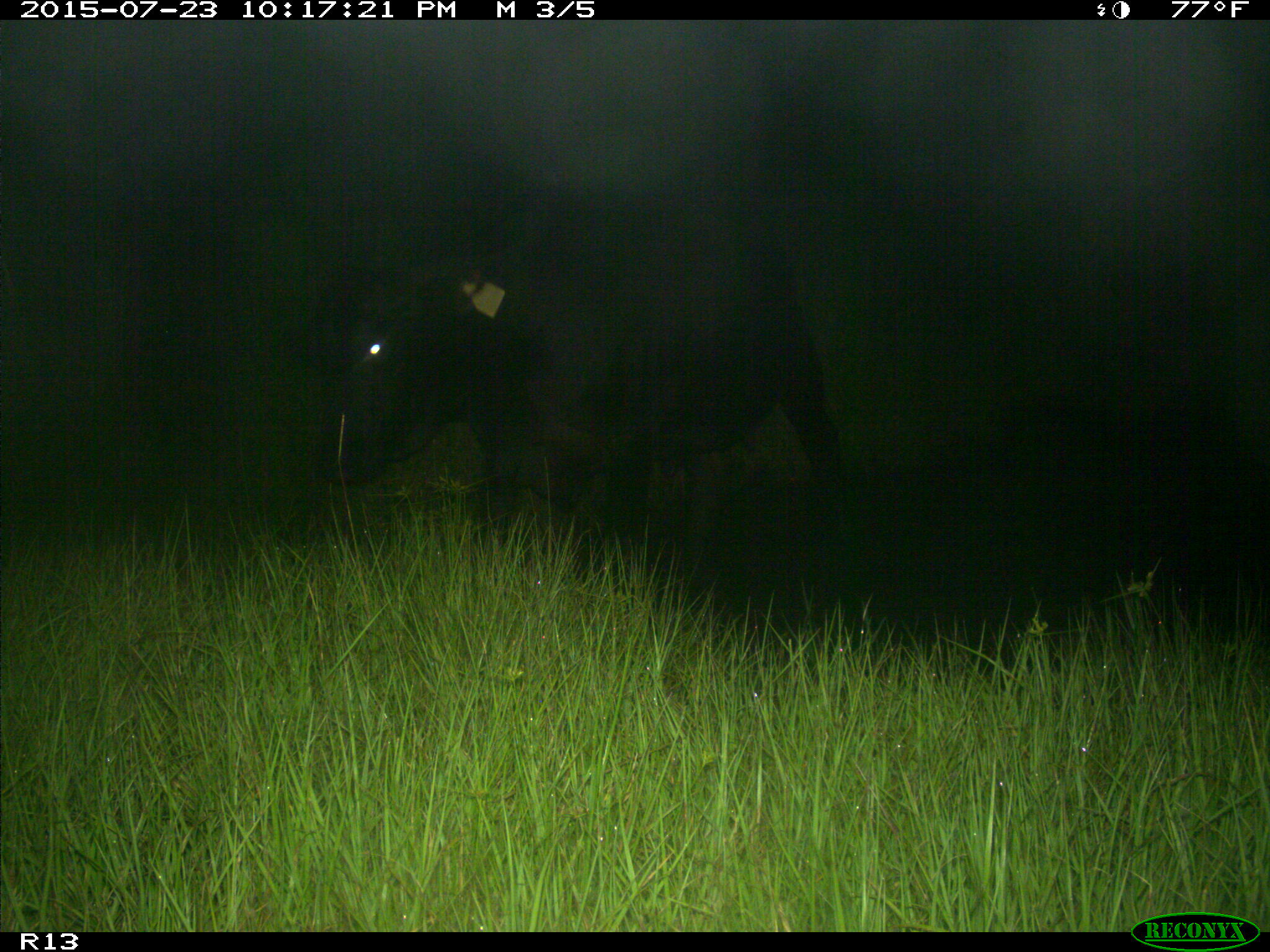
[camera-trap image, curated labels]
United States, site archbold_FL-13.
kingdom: Animalia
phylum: Chordata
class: Mammalia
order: Artiodactyla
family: Bovidae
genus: Bos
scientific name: Bos taurus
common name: domestic cow